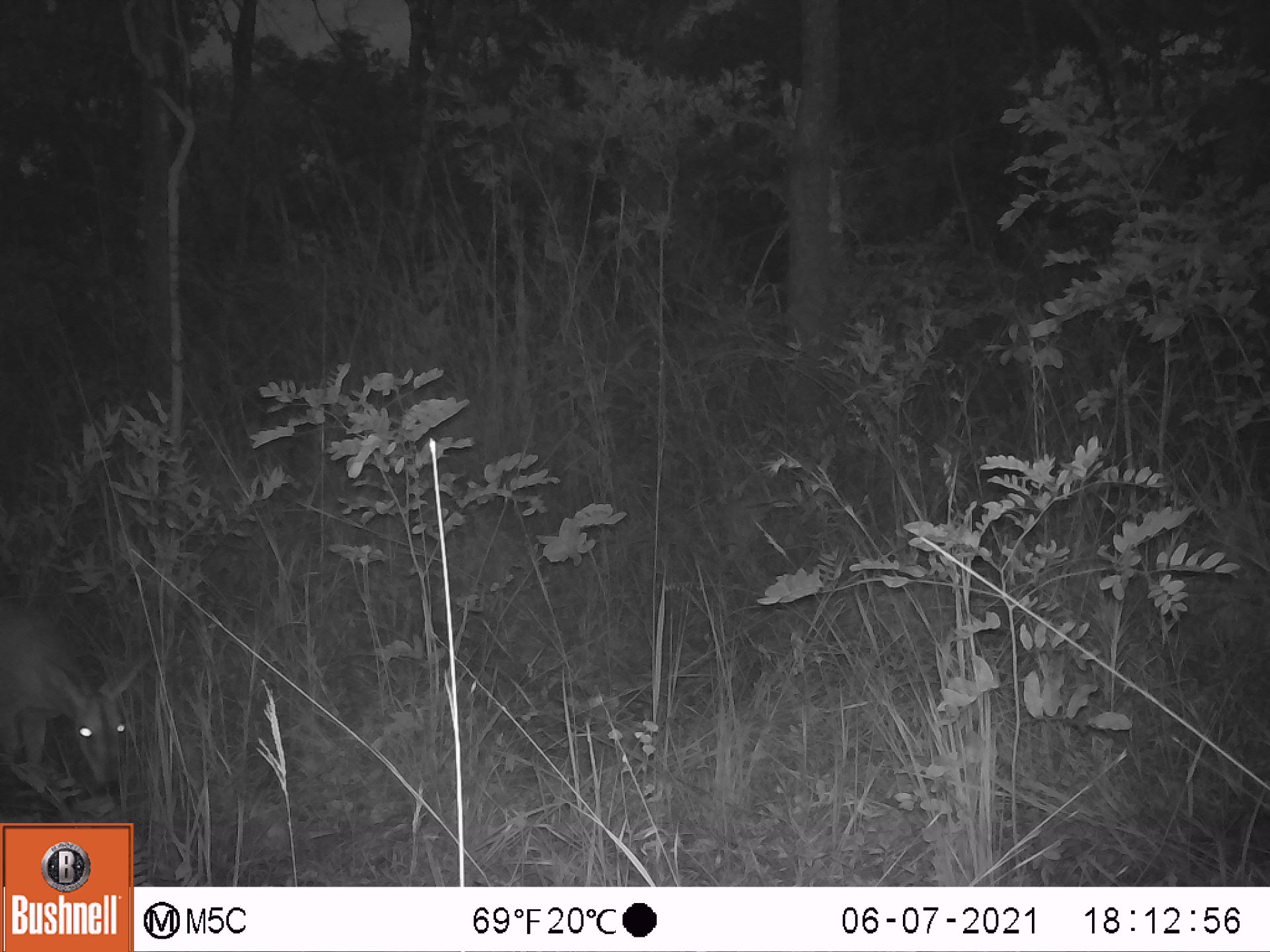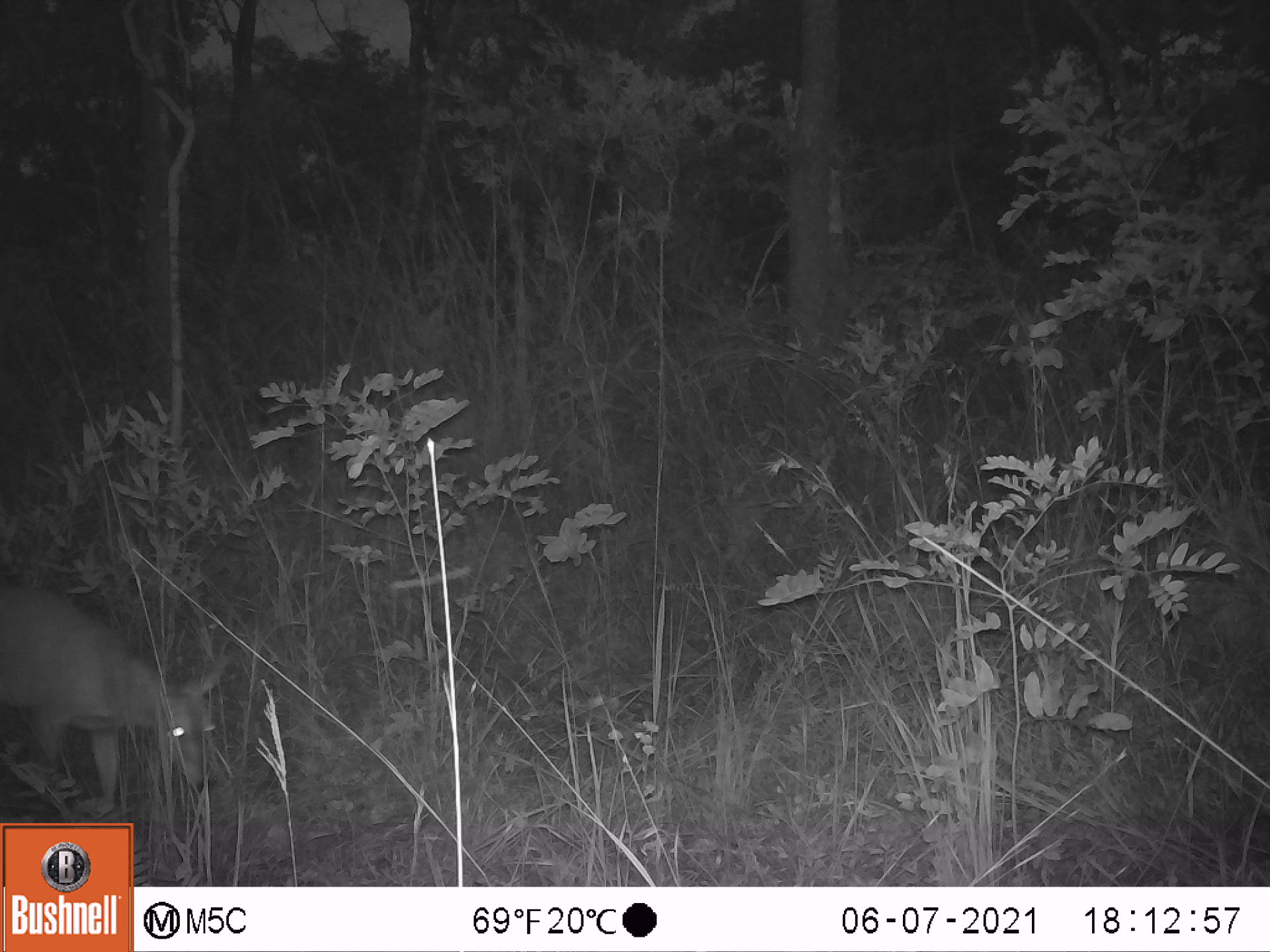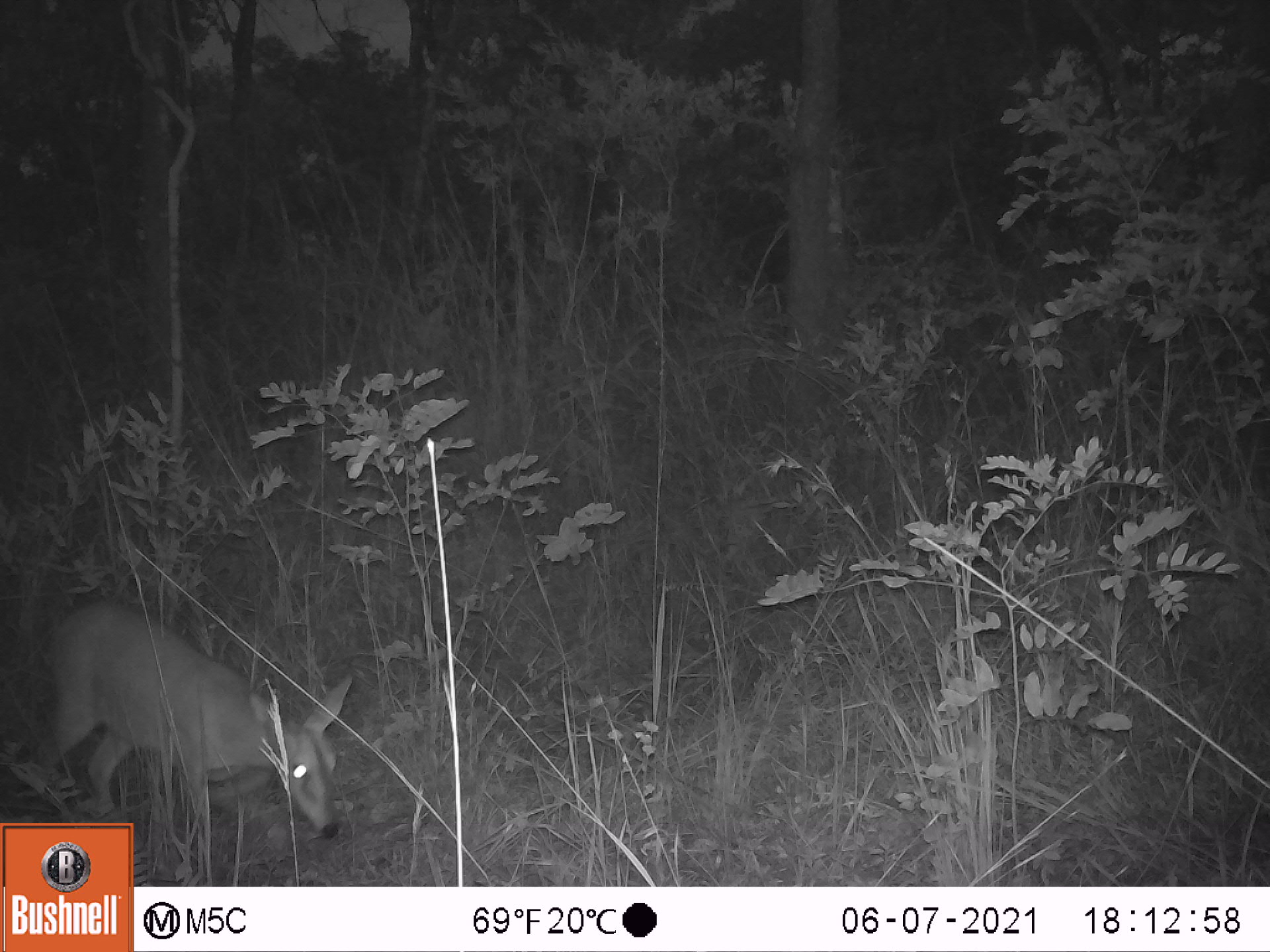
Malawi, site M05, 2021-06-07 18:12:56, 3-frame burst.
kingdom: Animalia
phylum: Chordata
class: Mammalia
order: Artiodactyla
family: Bovidae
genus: Sylvicapra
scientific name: Sylvicapra grimmia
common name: common duiker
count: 1